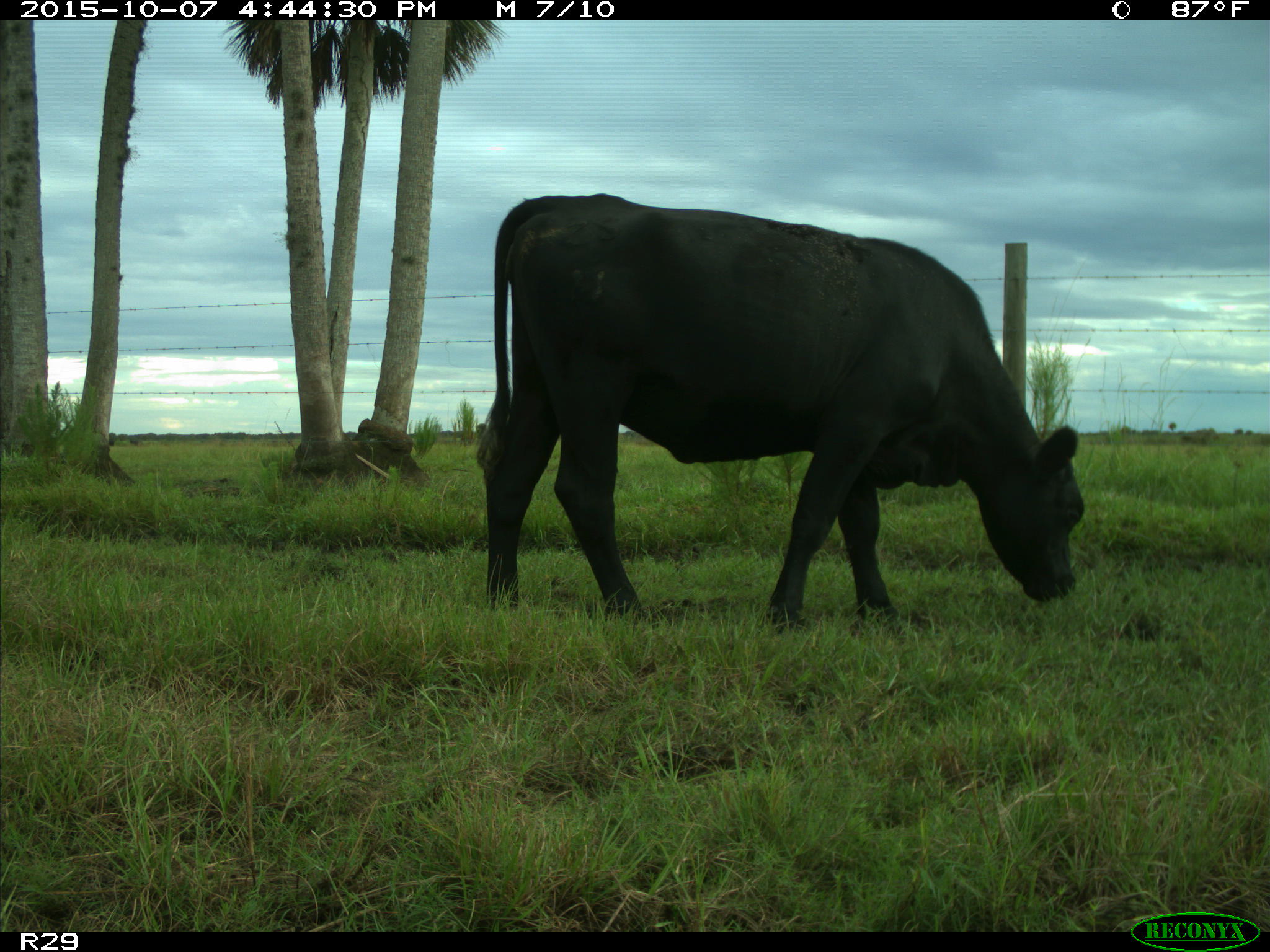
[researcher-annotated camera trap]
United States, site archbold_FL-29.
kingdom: Animalia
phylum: Chordata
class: Mammalia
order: Artiodactyla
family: Bovidae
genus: Bos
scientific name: Bos taurus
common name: domestic cow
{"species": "Bos taurus (domestic cow)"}